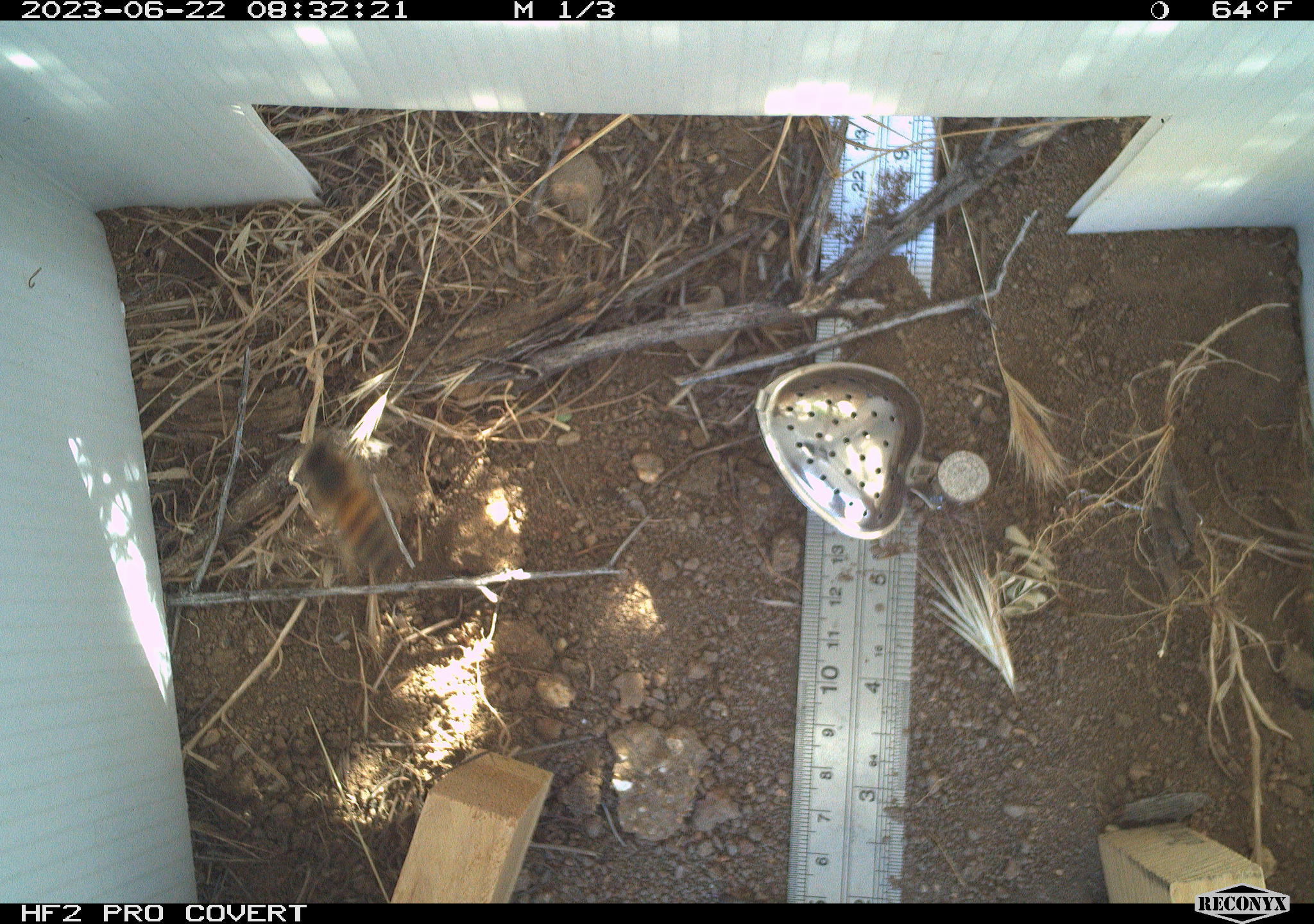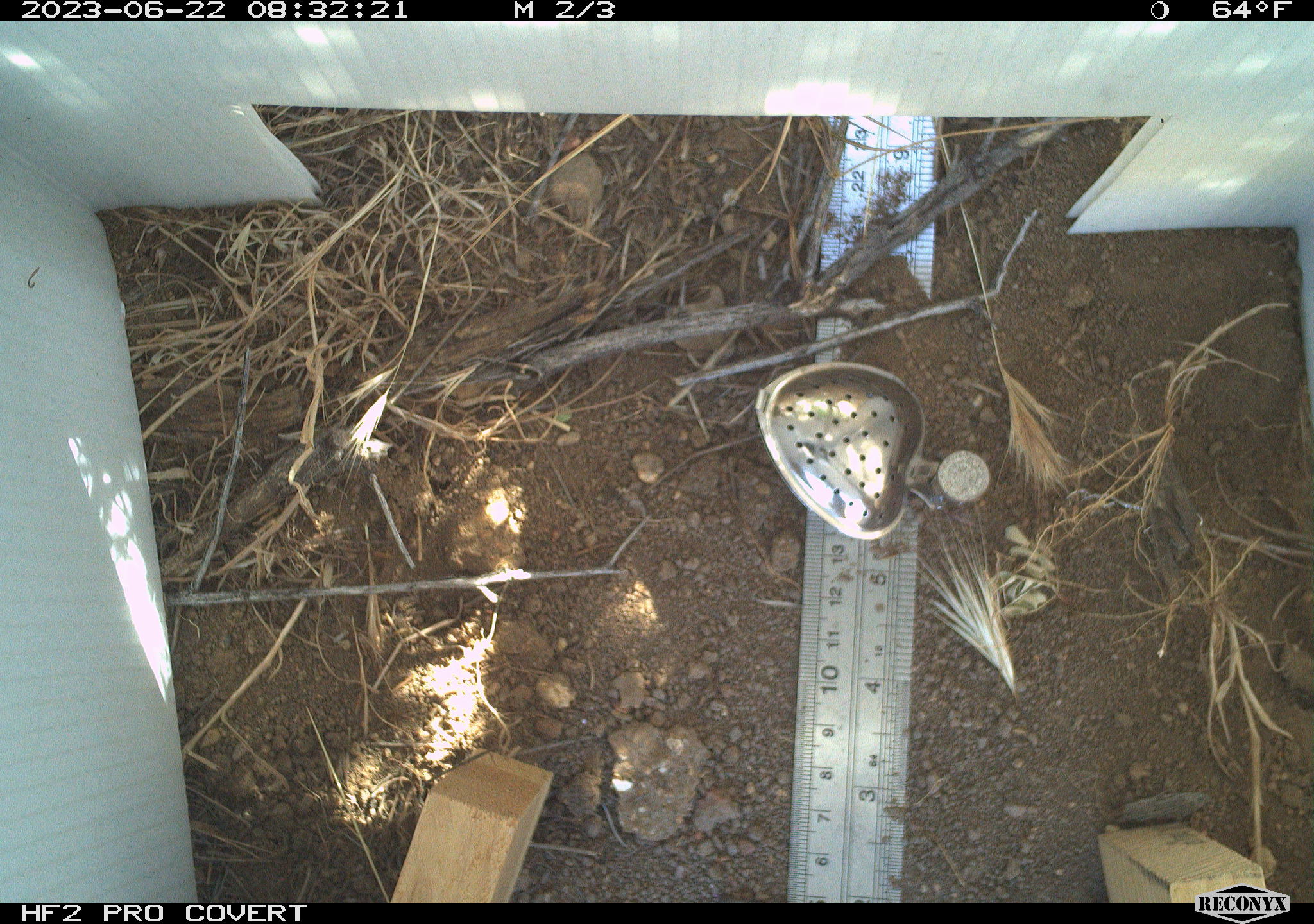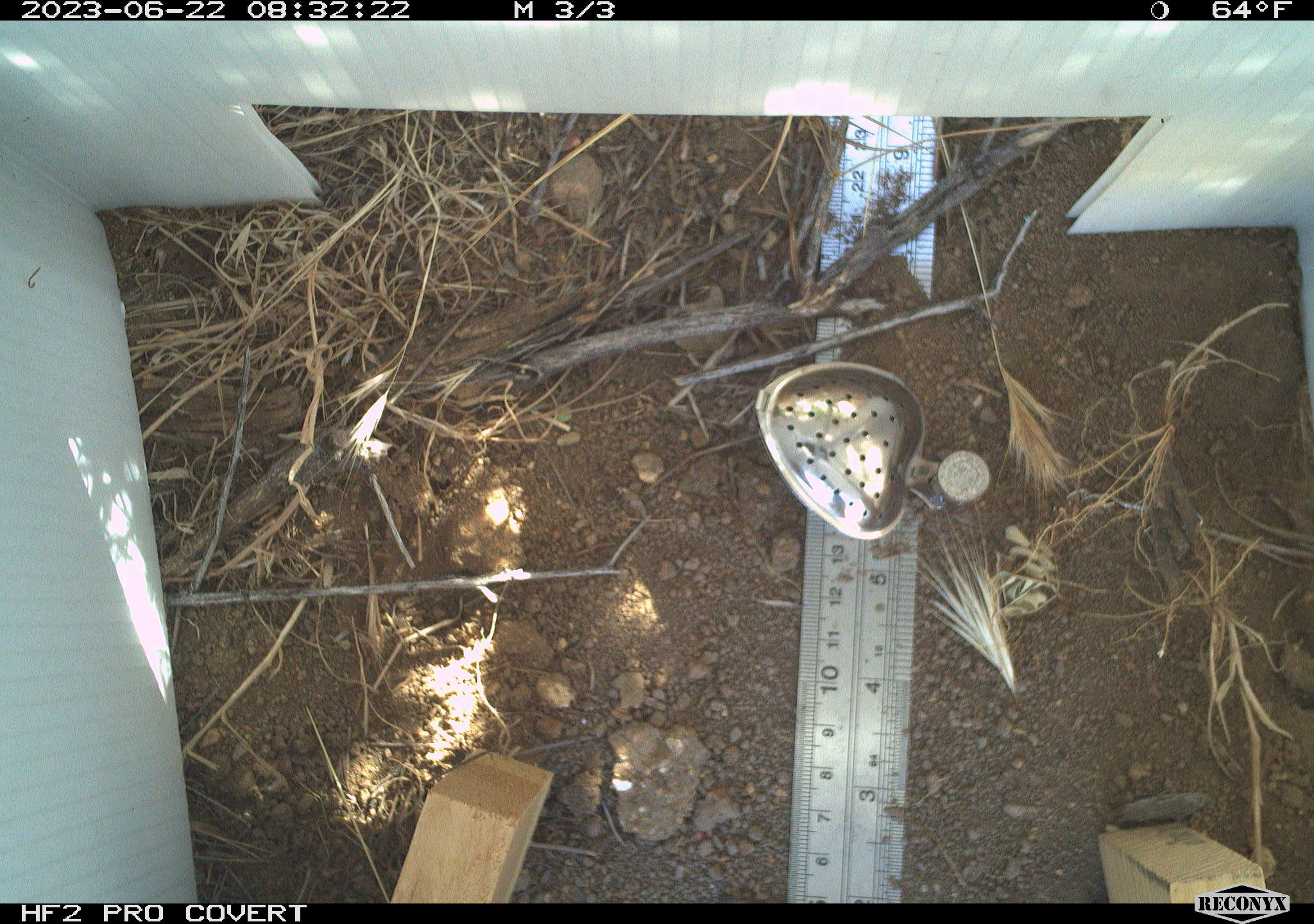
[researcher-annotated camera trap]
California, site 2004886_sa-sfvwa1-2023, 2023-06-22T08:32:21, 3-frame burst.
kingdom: Animalia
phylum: Arthropoda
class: Insecta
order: Hymenoptera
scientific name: Hymenoptera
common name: ants, bees, wasps, and sawflies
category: hymenoptera order